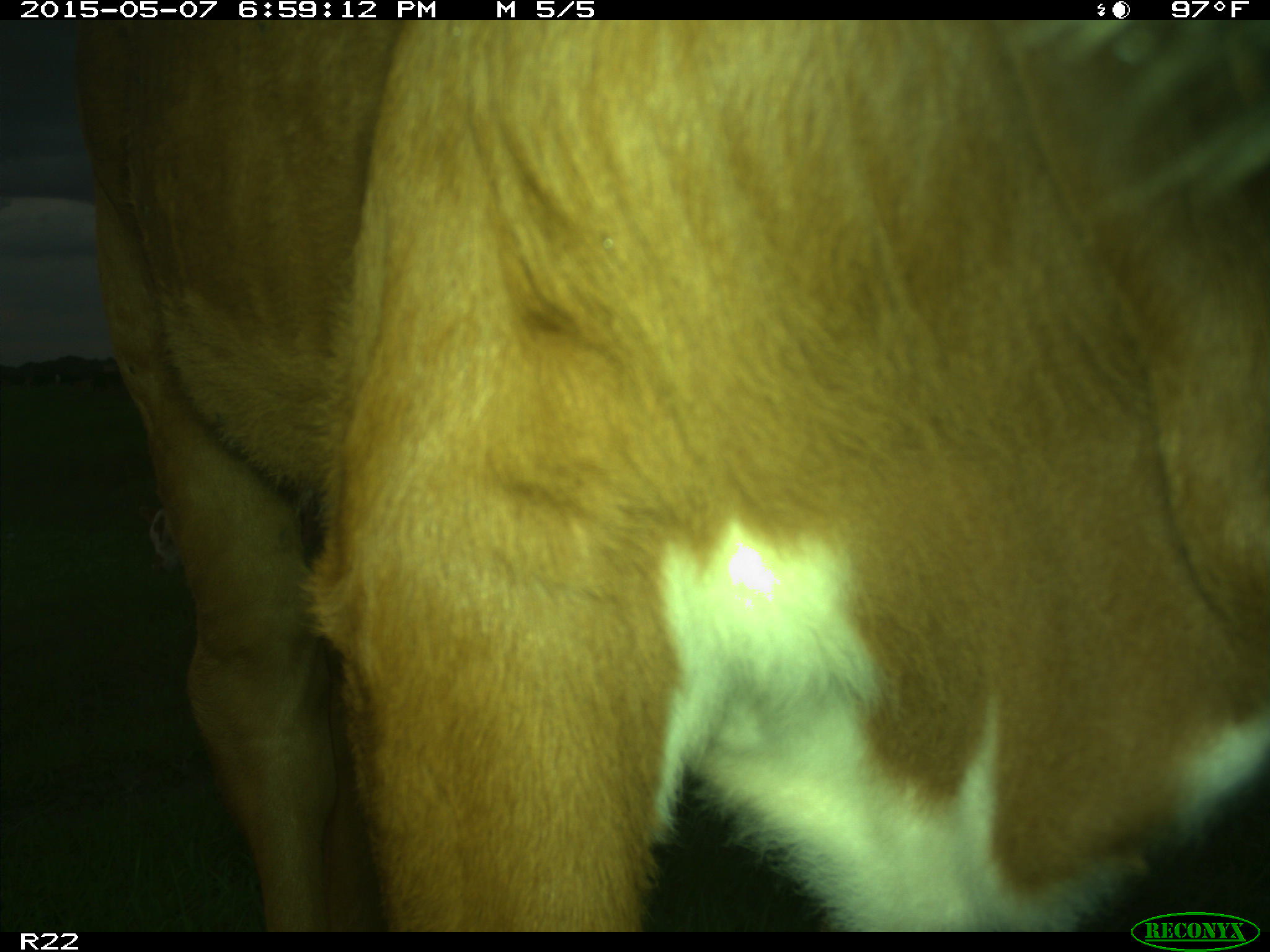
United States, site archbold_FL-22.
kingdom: Animalia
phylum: Chordata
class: Mammalia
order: Artiodactyla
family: Bovidae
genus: Bos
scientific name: Bos taurus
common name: domestic cow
Bos taurus (domestic cow).